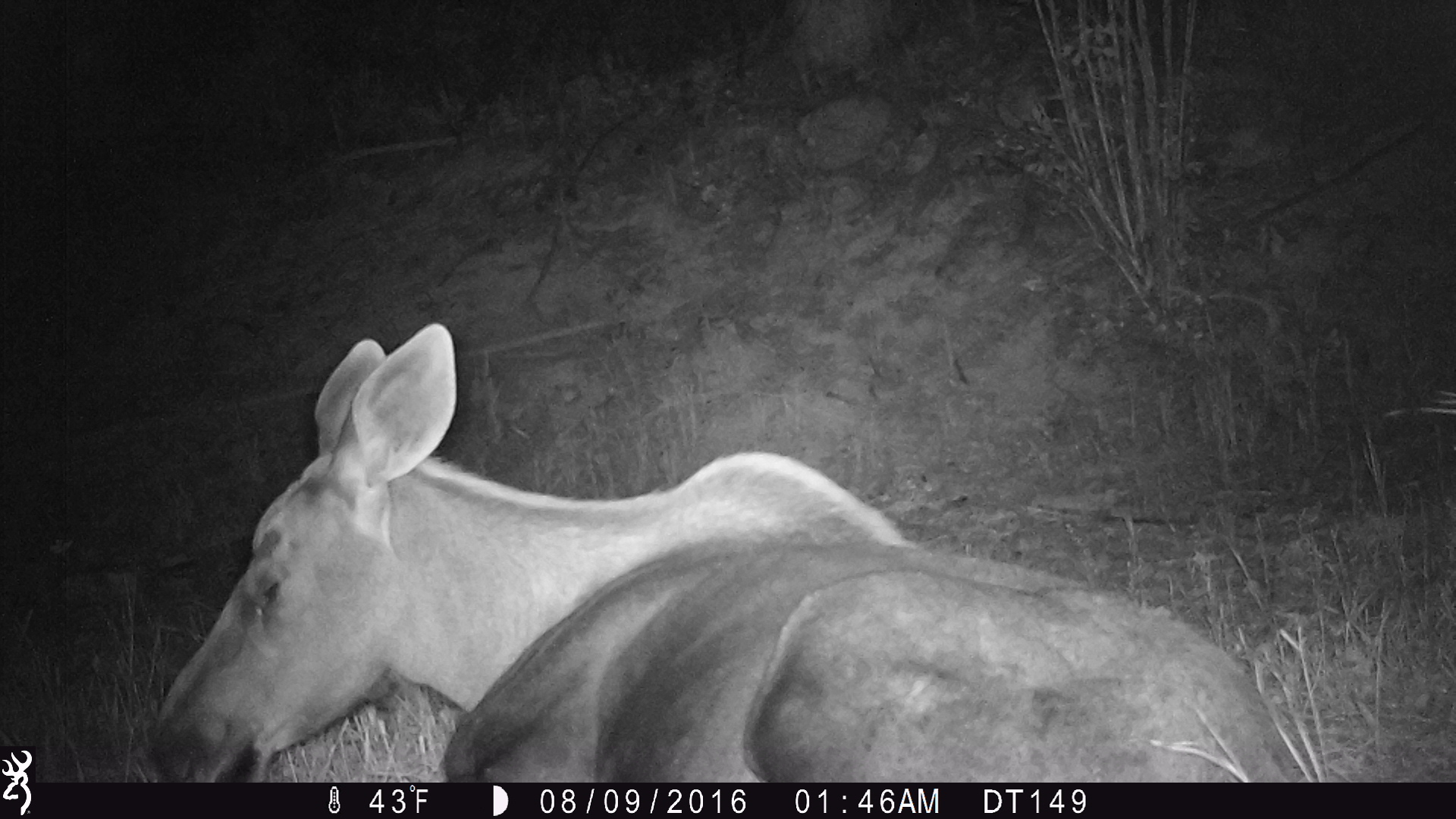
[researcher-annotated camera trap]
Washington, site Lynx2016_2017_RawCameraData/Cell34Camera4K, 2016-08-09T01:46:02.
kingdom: Animalia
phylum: Chordata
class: Mammalia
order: Artiodactyla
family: Cervidae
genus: Alces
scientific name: Alces alces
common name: moose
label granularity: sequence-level